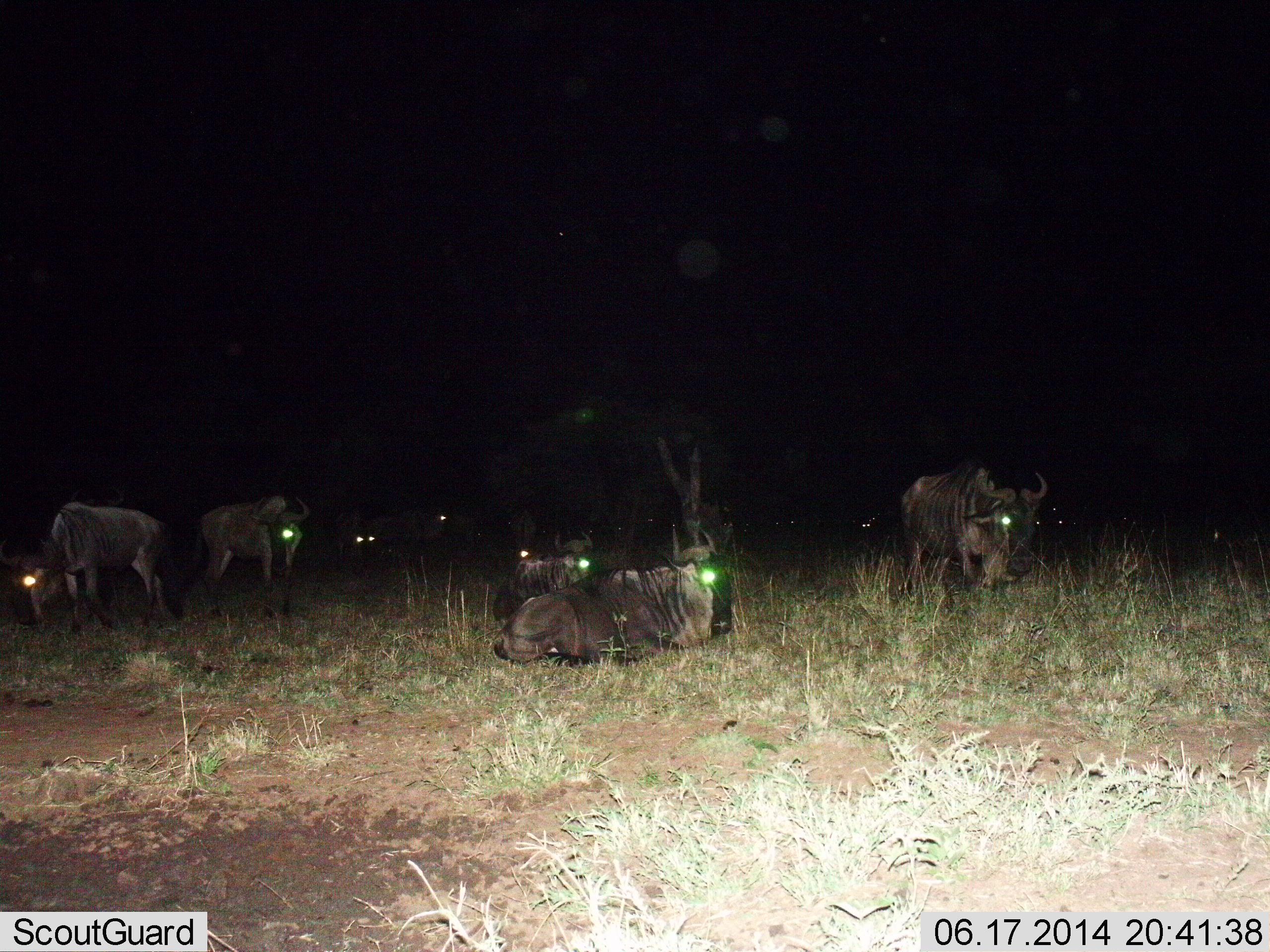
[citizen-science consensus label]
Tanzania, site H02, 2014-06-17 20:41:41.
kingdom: Animalia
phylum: Chordata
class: Mammalia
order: Artiodactyla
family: Bovidae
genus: Connochaetes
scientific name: Connochaetes taurinus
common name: blue wildebeest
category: wildebeest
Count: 10.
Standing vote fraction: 60%.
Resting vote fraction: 100%.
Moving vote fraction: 20%.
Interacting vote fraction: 0%.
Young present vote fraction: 0%.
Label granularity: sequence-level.